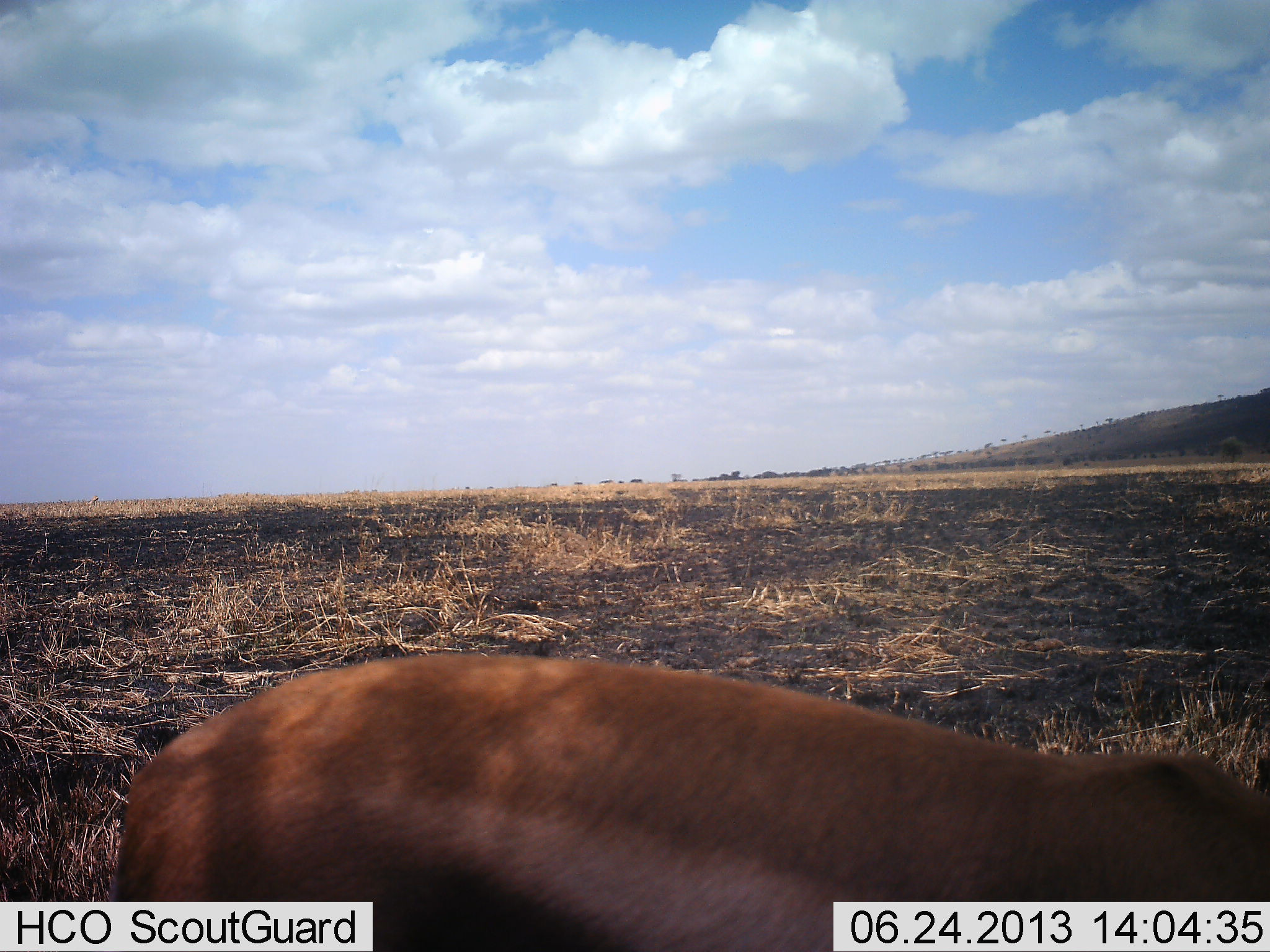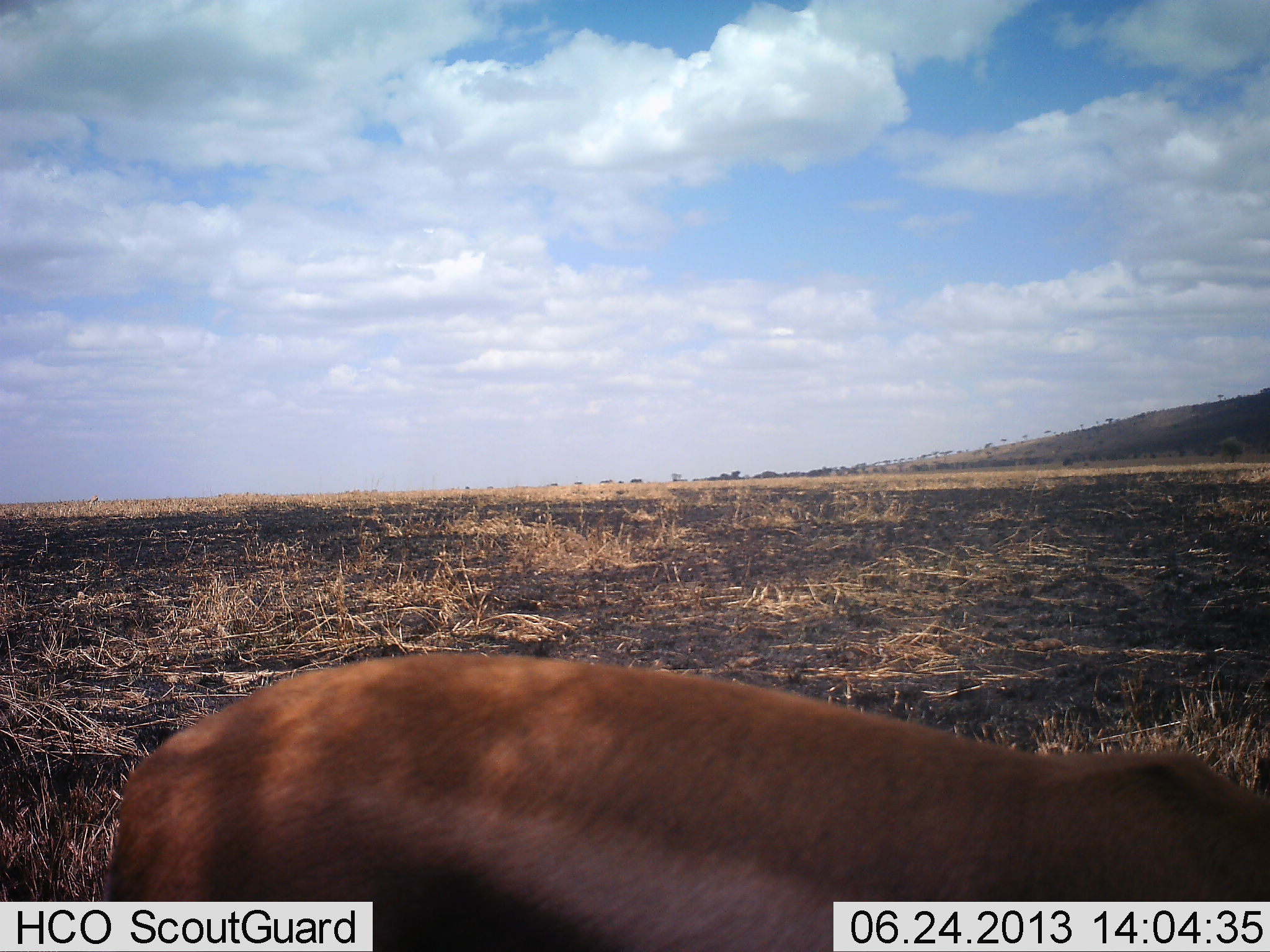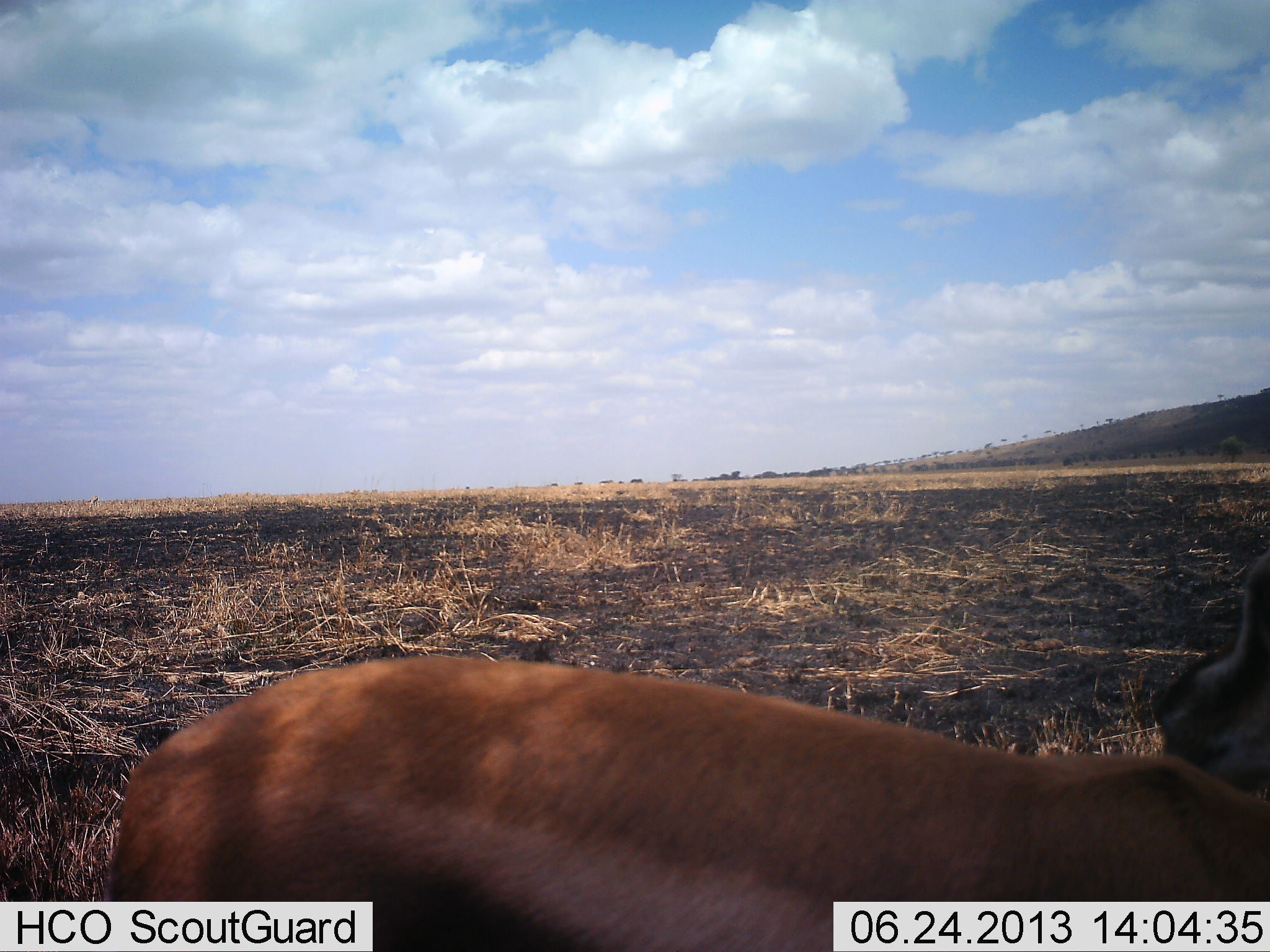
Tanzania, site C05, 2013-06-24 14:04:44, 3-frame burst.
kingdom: Animalia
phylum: Chordata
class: Mammalia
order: Artiodactyla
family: Bovidae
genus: Eudorcas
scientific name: Eudorcas thomsonii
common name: thomson's gazelle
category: gazellethomsons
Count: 1.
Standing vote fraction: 80%.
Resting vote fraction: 10%.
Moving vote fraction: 0%.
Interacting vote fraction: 0%.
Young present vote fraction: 0%.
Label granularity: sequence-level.